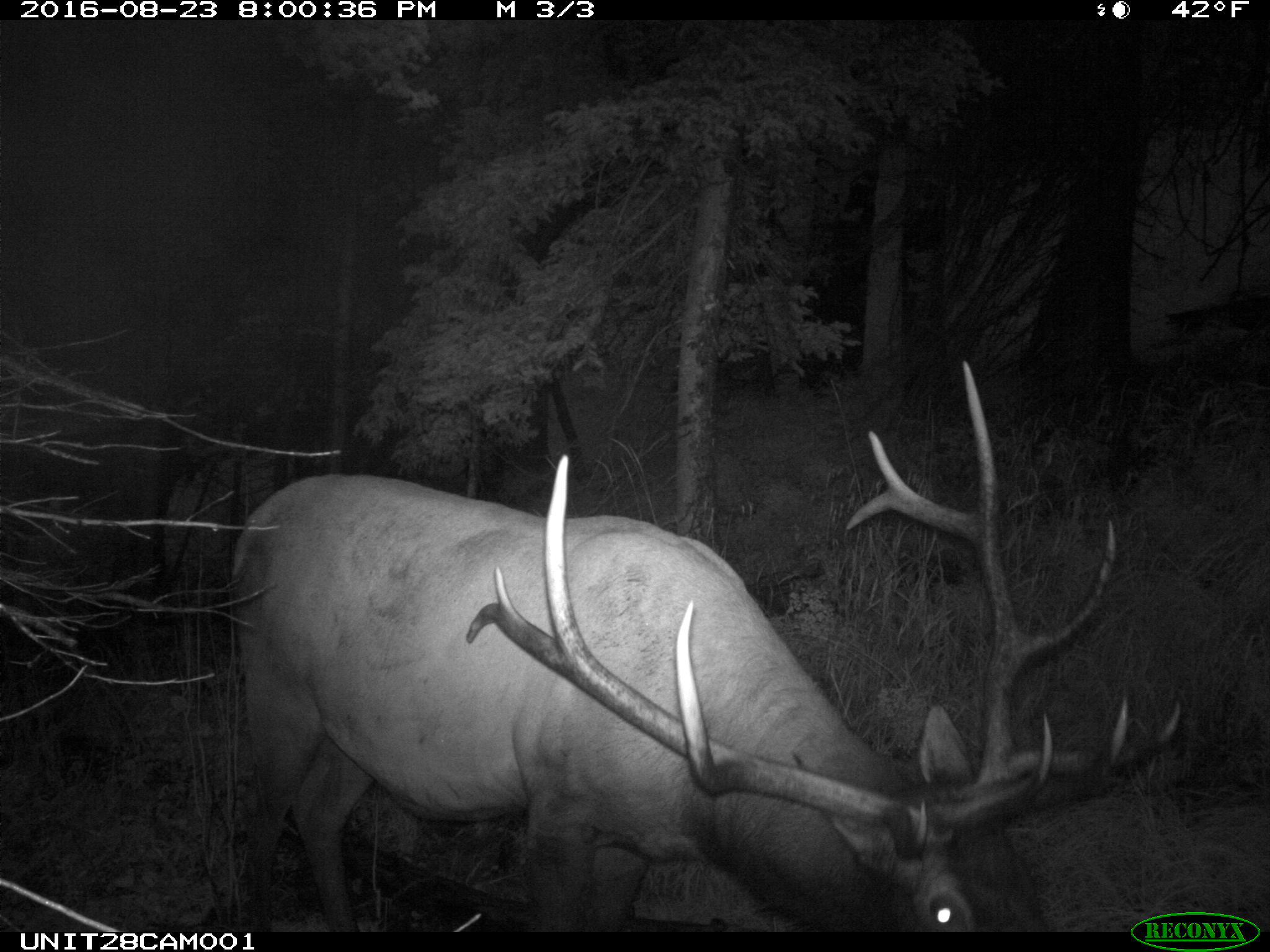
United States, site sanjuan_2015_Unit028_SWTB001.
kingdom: Animalia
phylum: Chordata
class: Mammalia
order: Artiodactyla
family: Cervidae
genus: Cervus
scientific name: Cervus elaphus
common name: red deer